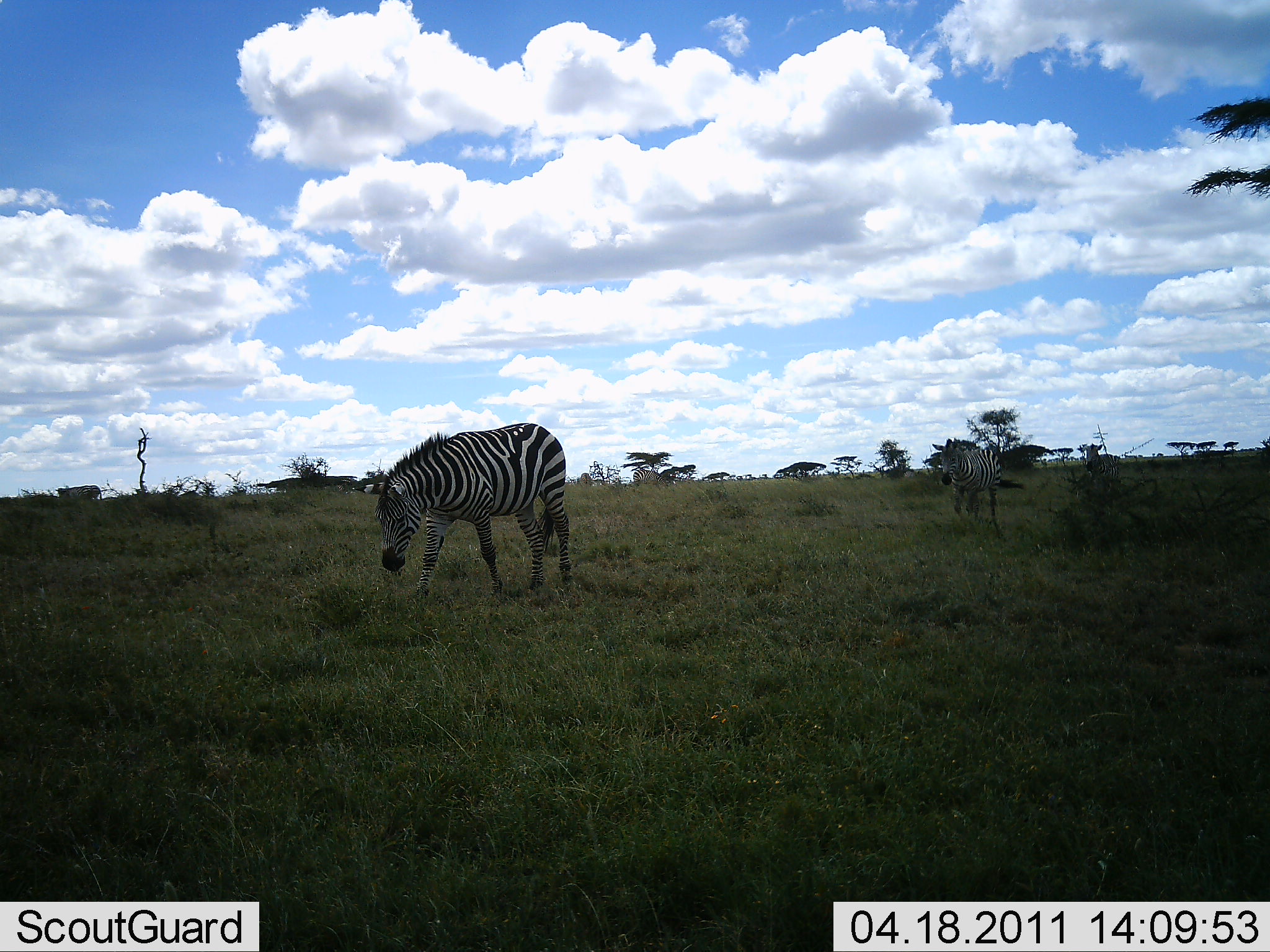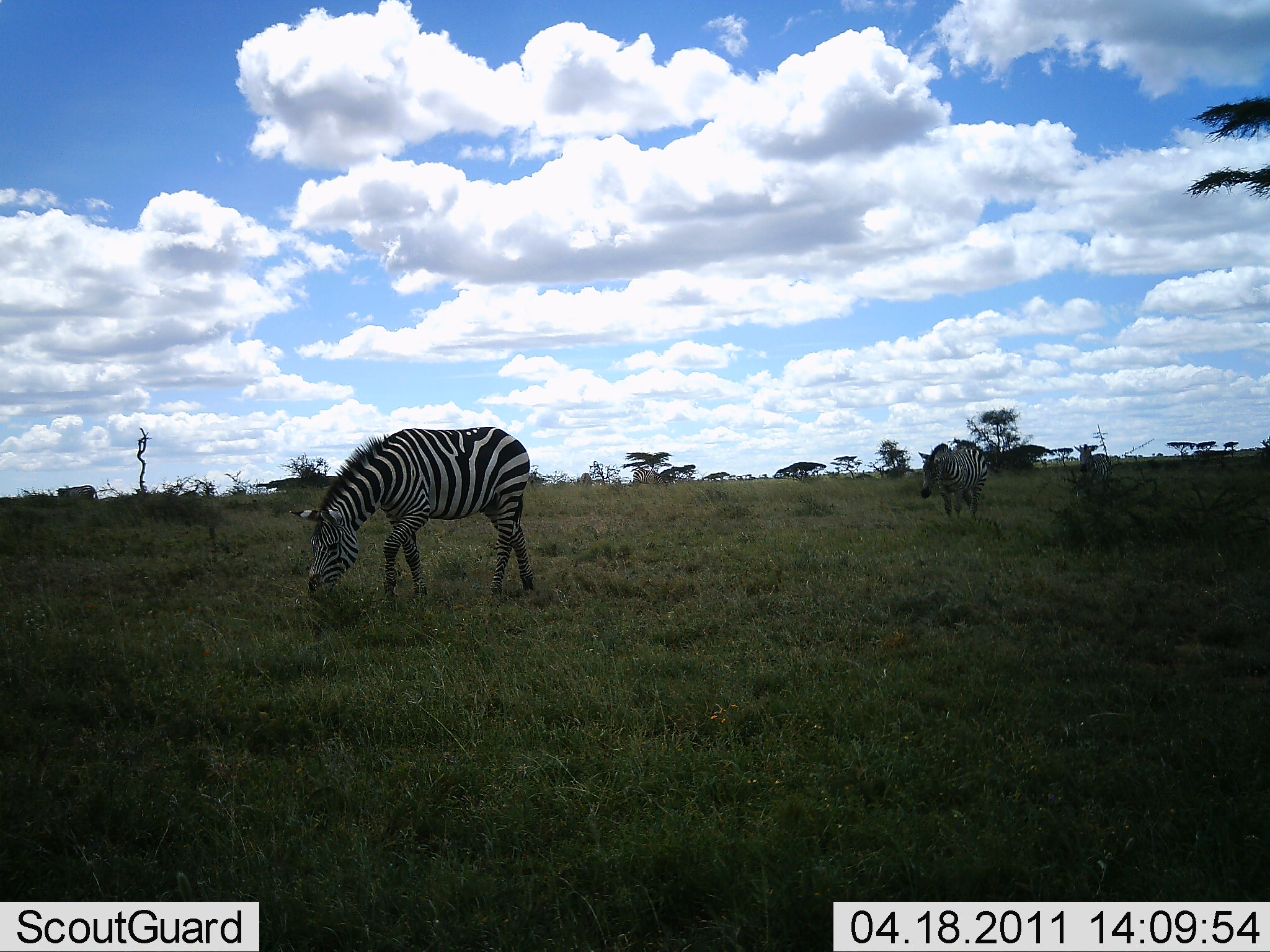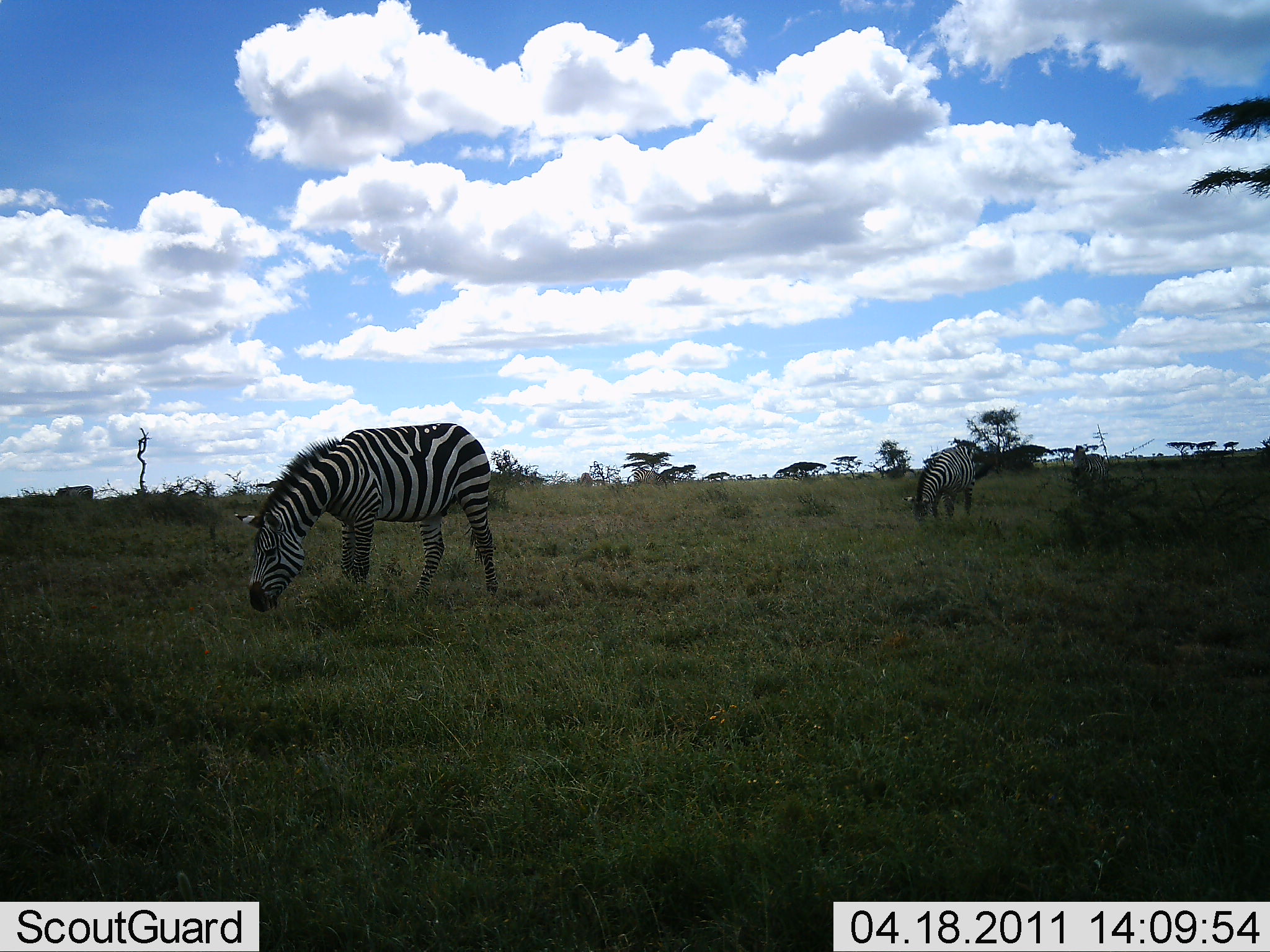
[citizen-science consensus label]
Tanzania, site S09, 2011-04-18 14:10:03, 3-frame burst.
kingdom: Animalia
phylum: Chordata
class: Mammalia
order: Perissodactyla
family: Equidae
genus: Equus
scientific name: Equus quagga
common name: plains zebra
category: zebra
Zebra (plains zebra) (Equus quagga), count 3. Behavior (volunteer vote fractions): standing 10%, resting 0%, moving 90%, interacting 0%. Young present (vote fraction): 0%. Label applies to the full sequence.